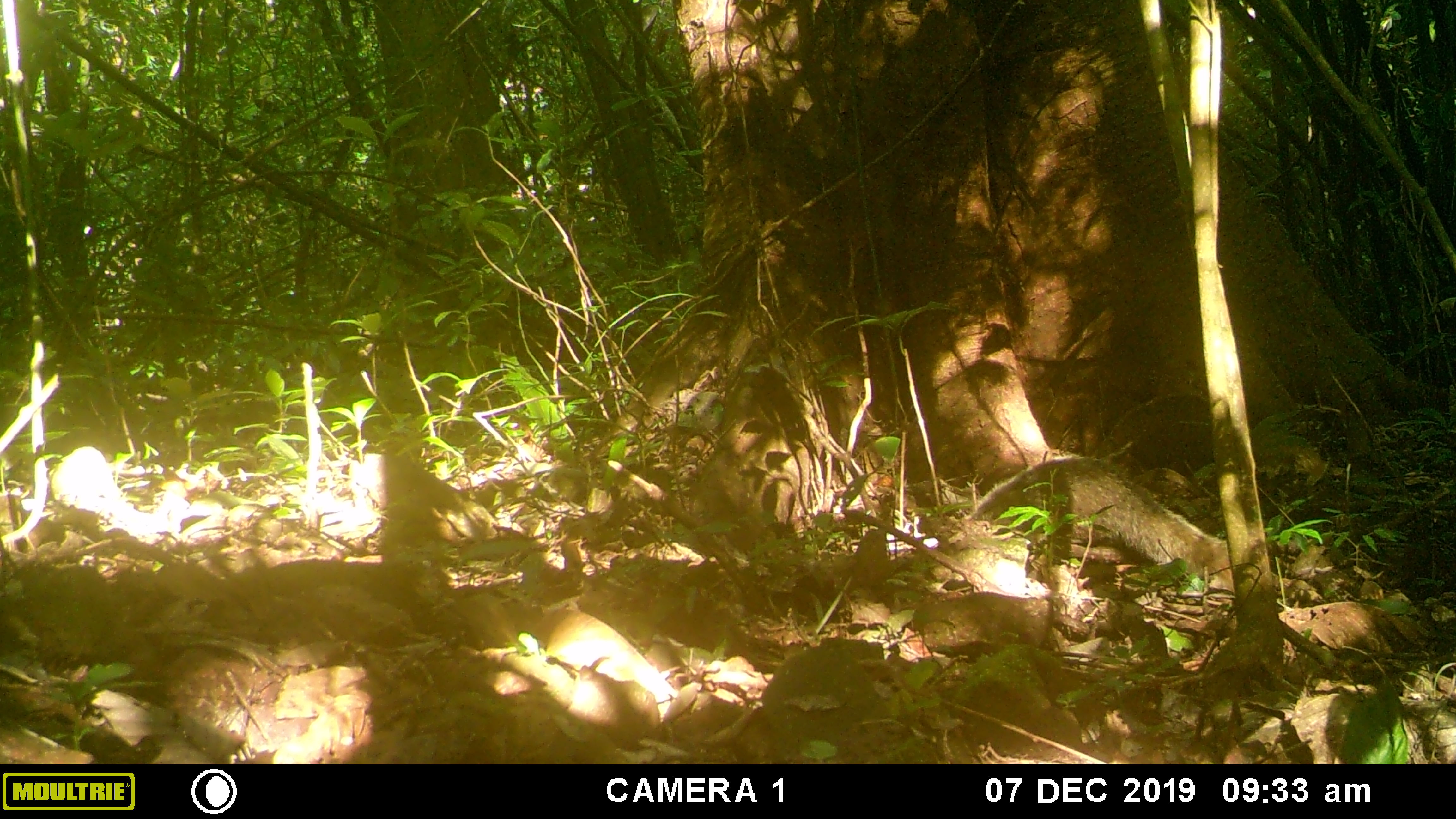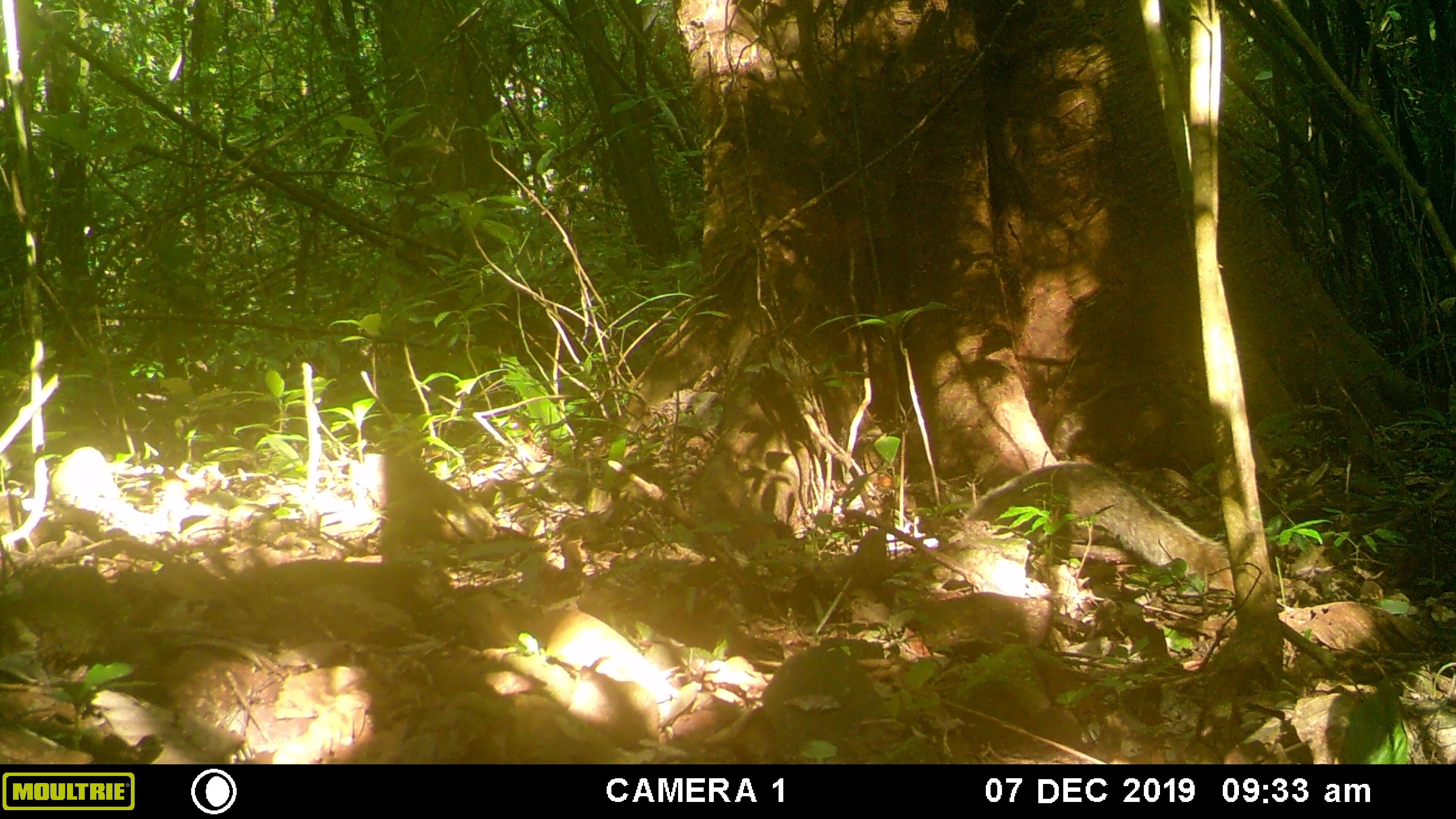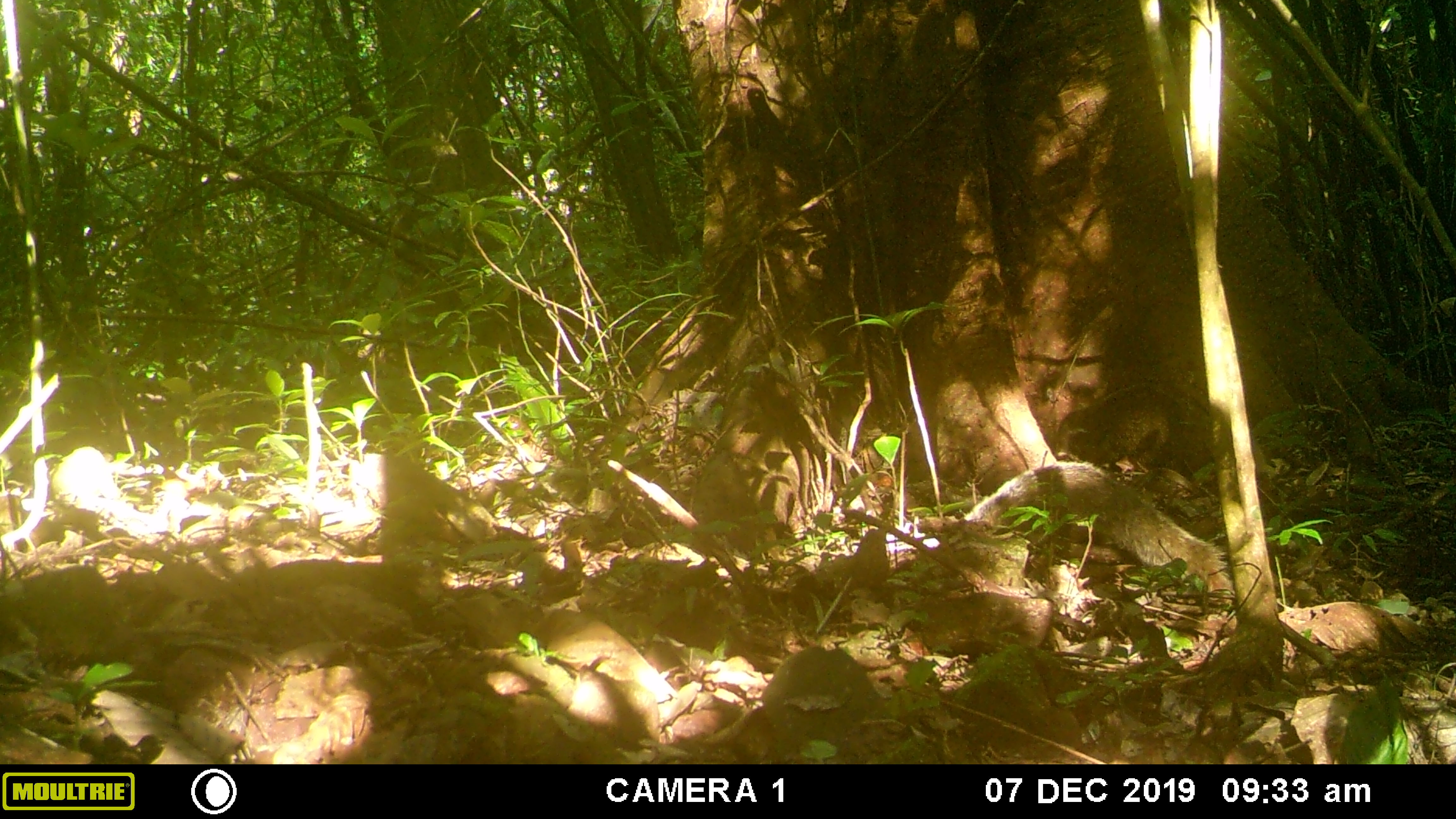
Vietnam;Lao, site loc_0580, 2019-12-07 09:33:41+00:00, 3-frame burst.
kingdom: Animalia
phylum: Chordata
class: Mammalia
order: Carnivora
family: Herpestidae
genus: Urva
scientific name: Urva urva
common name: crab-eating mongoose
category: crab eating mongoose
Crab eating mongoose (crab-eating mongoose) (Urva urva). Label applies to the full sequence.